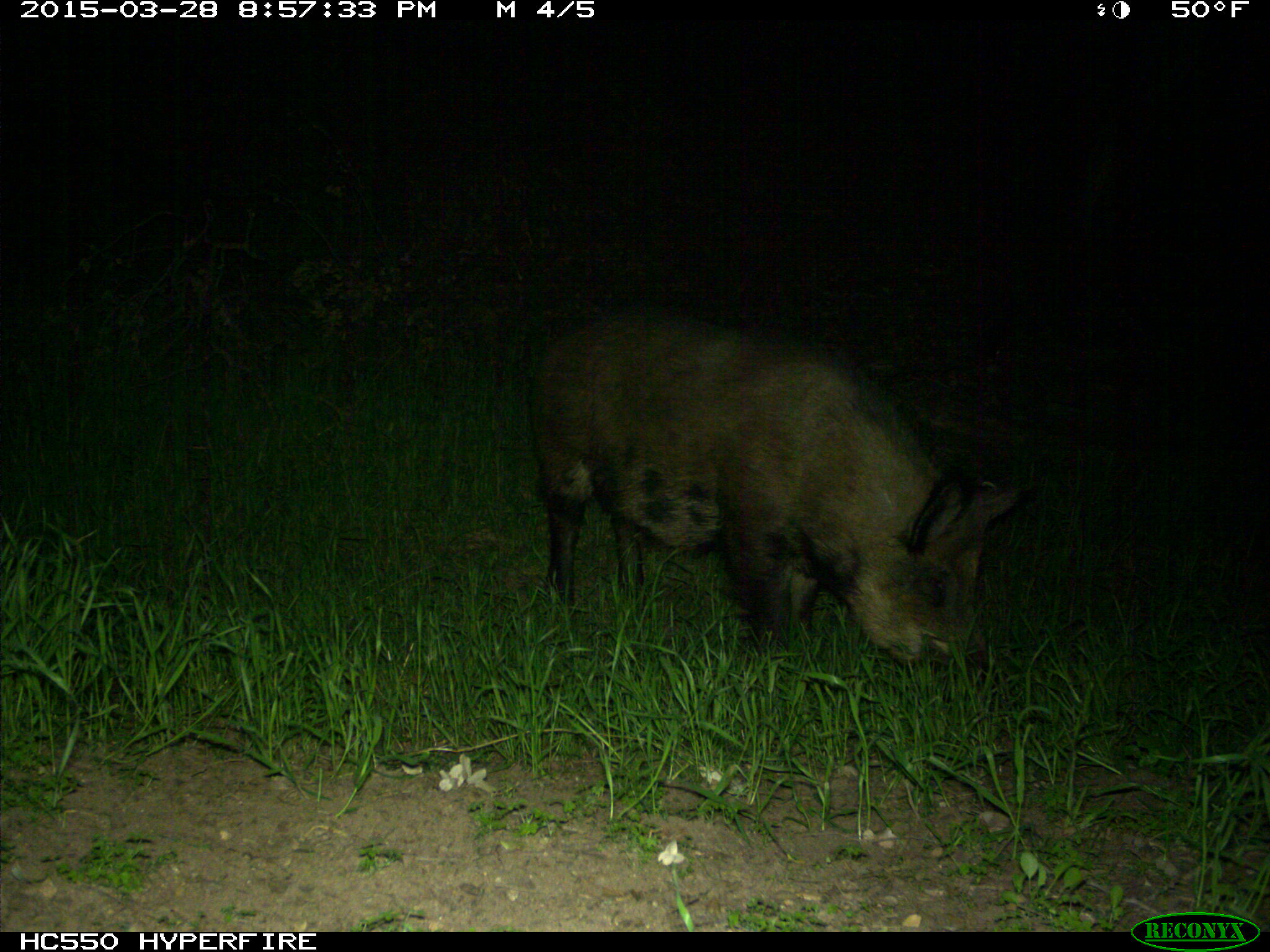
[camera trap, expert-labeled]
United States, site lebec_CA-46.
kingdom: Animalia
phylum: Chordata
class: Mammalia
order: Artiodactyla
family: Suidae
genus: Sus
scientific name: Sus scrofa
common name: wild boar